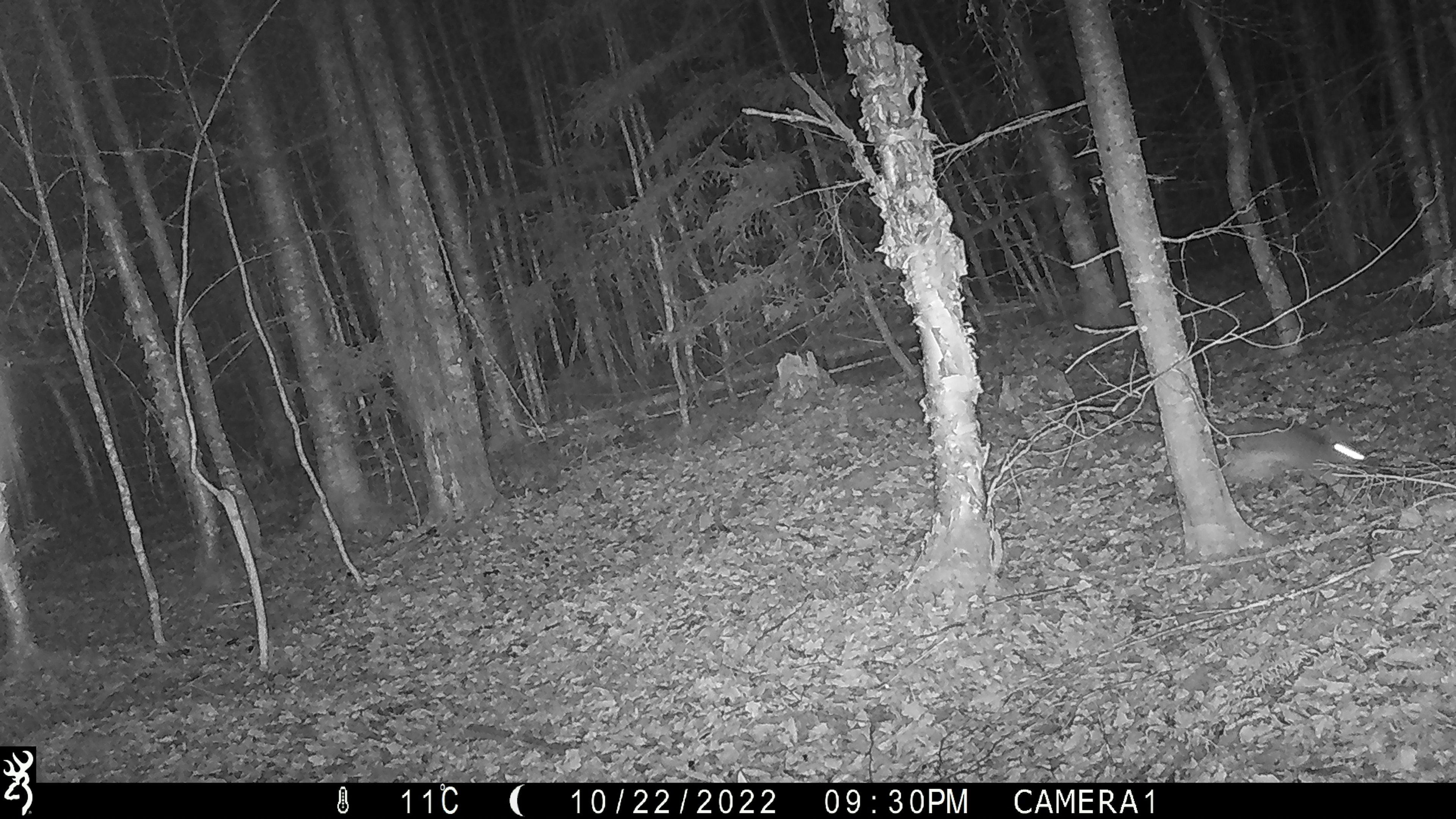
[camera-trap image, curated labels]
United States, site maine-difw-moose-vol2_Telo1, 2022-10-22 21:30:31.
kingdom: Animalia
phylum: Chordata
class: Mammalia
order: Lagomorpha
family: Leporidae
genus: Lepus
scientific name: Lepus americanus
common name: snowshoe hare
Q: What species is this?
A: Snowshoe hare (Lepus americanus).